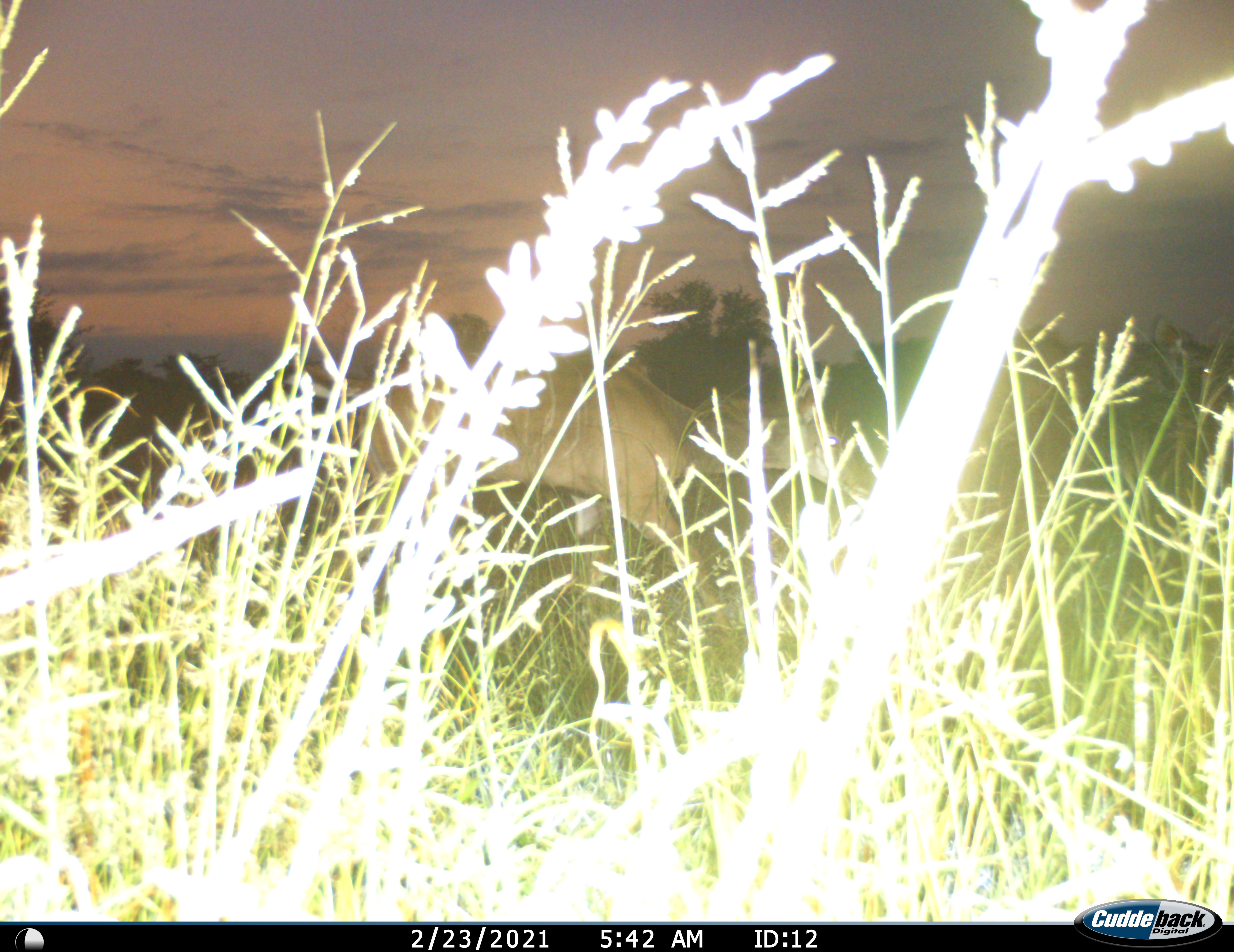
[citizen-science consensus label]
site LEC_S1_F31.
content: unidentified animal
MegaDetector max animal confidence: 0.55